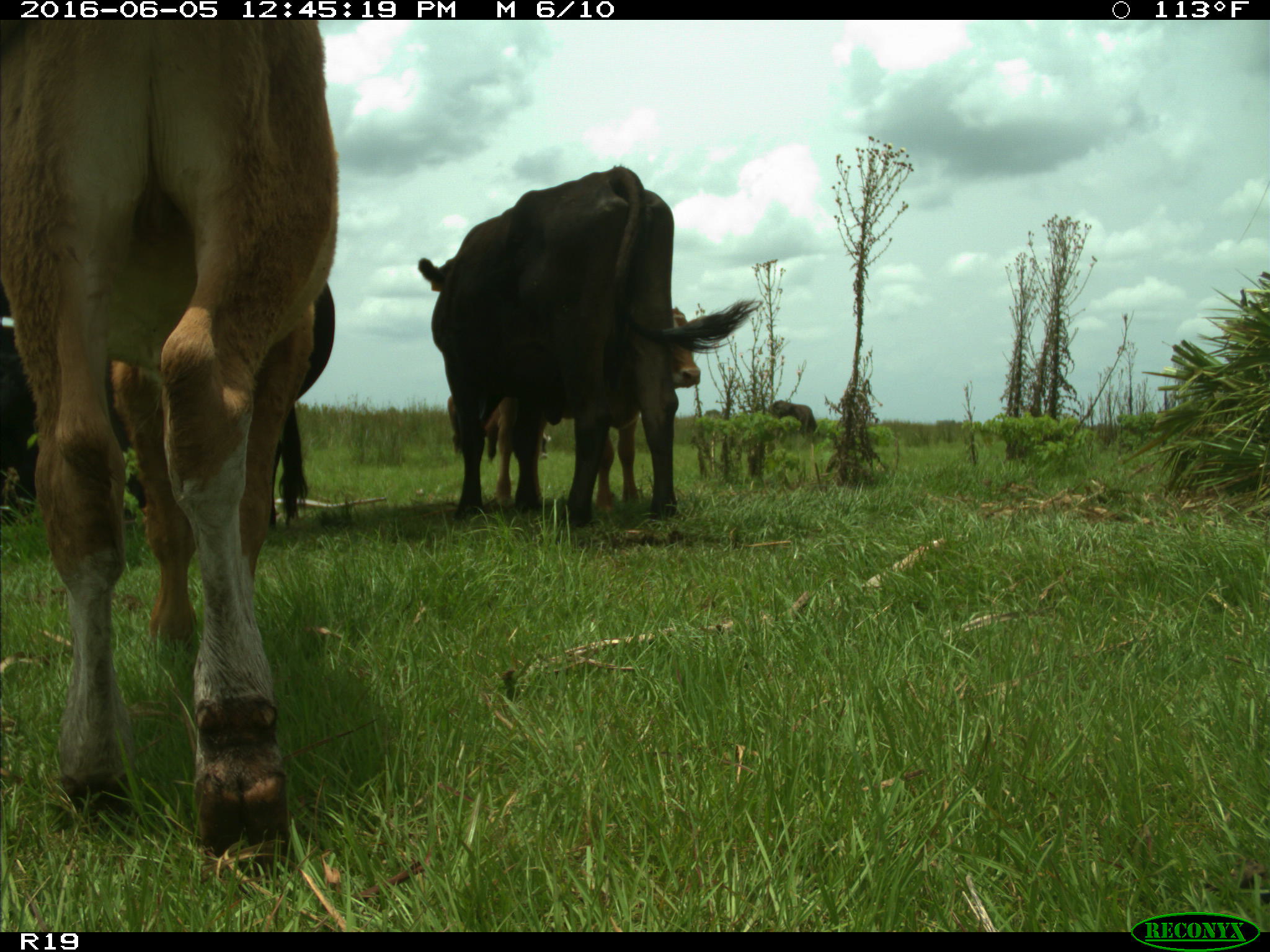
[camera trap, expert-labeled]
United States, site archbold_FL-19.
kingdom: Animalia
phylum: Chordata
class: Mammalia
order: Artiodactyla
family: Bovidae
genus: Bos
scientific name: Bos taurus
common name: domestic cow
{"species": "Bos taurus (domestic cow)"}